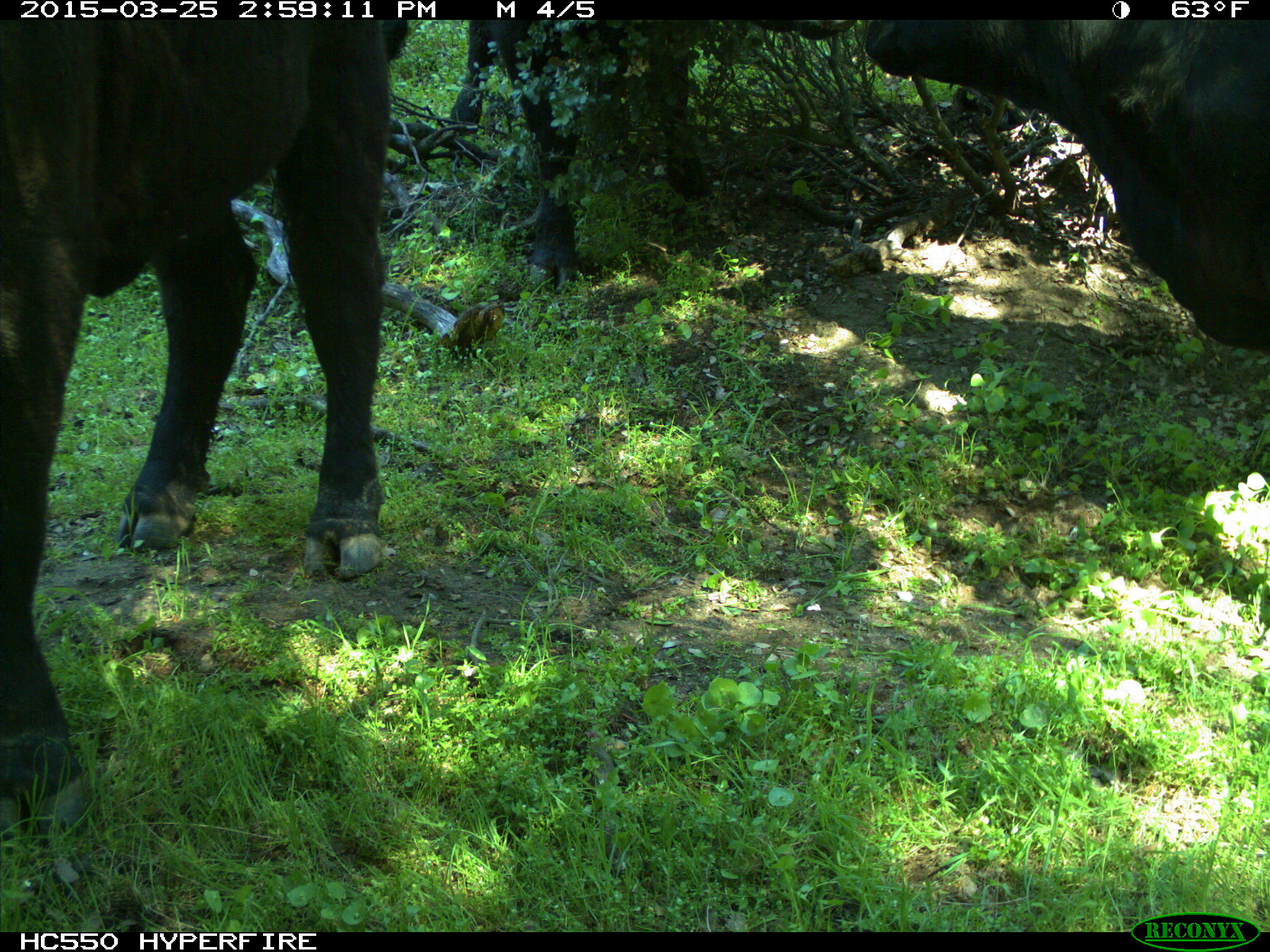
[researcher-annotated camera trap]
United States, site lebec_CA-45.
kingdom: Animalia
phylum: Chordata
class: Mammalia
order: Artiodactyla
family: Bovidae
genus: Bos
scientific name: Bos taurus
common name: domestic cow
Bos taurus (domestic cow).